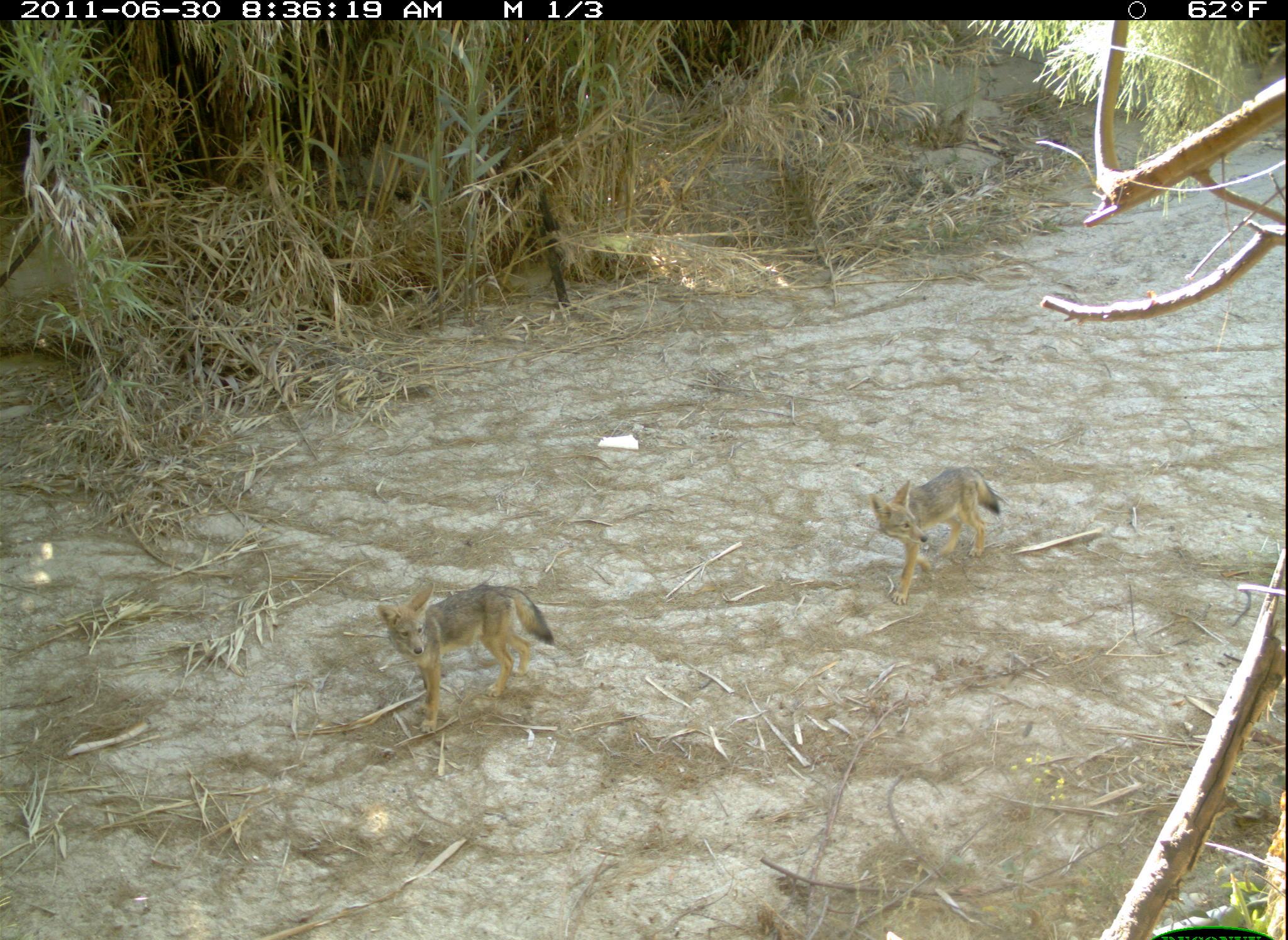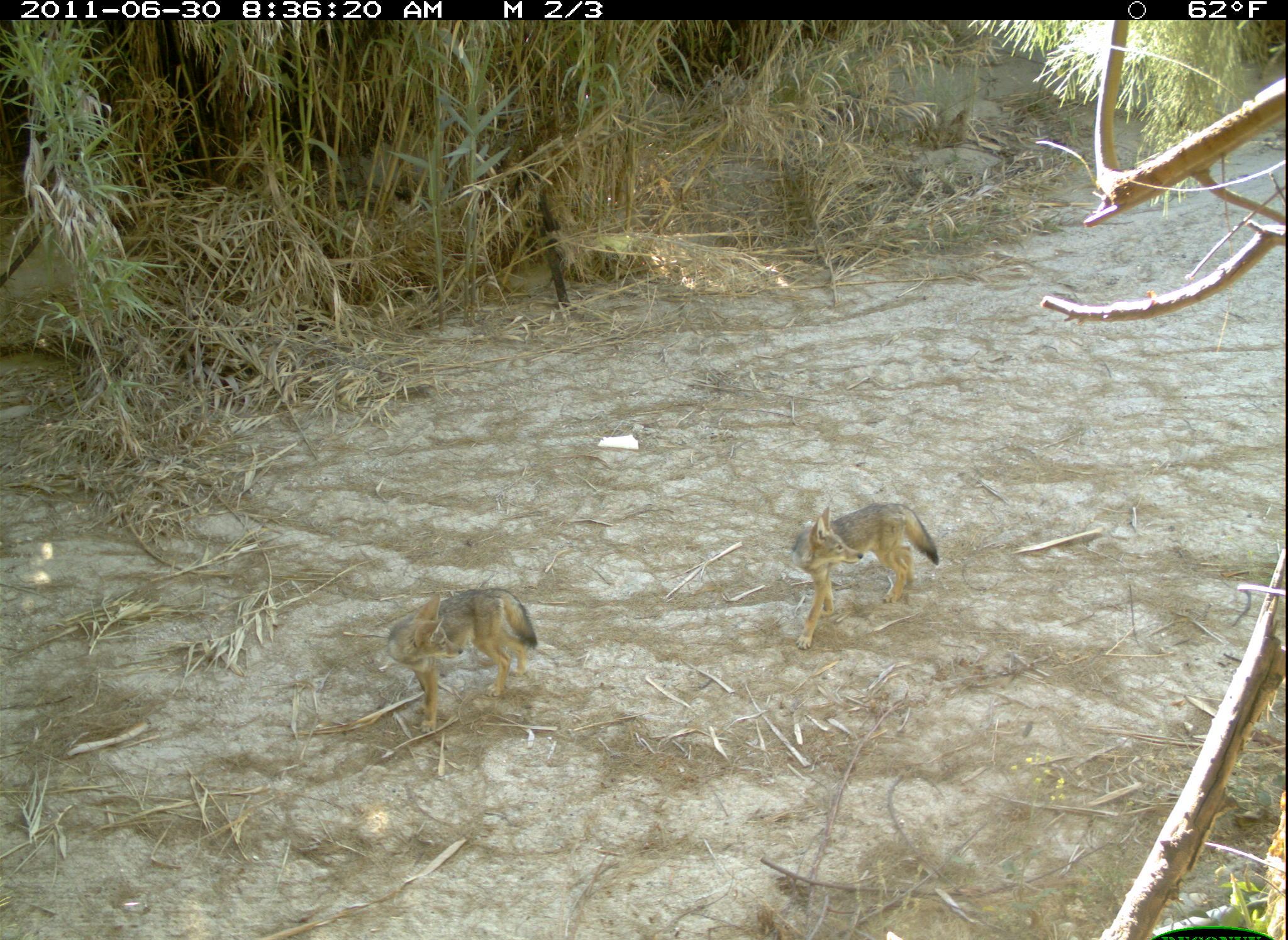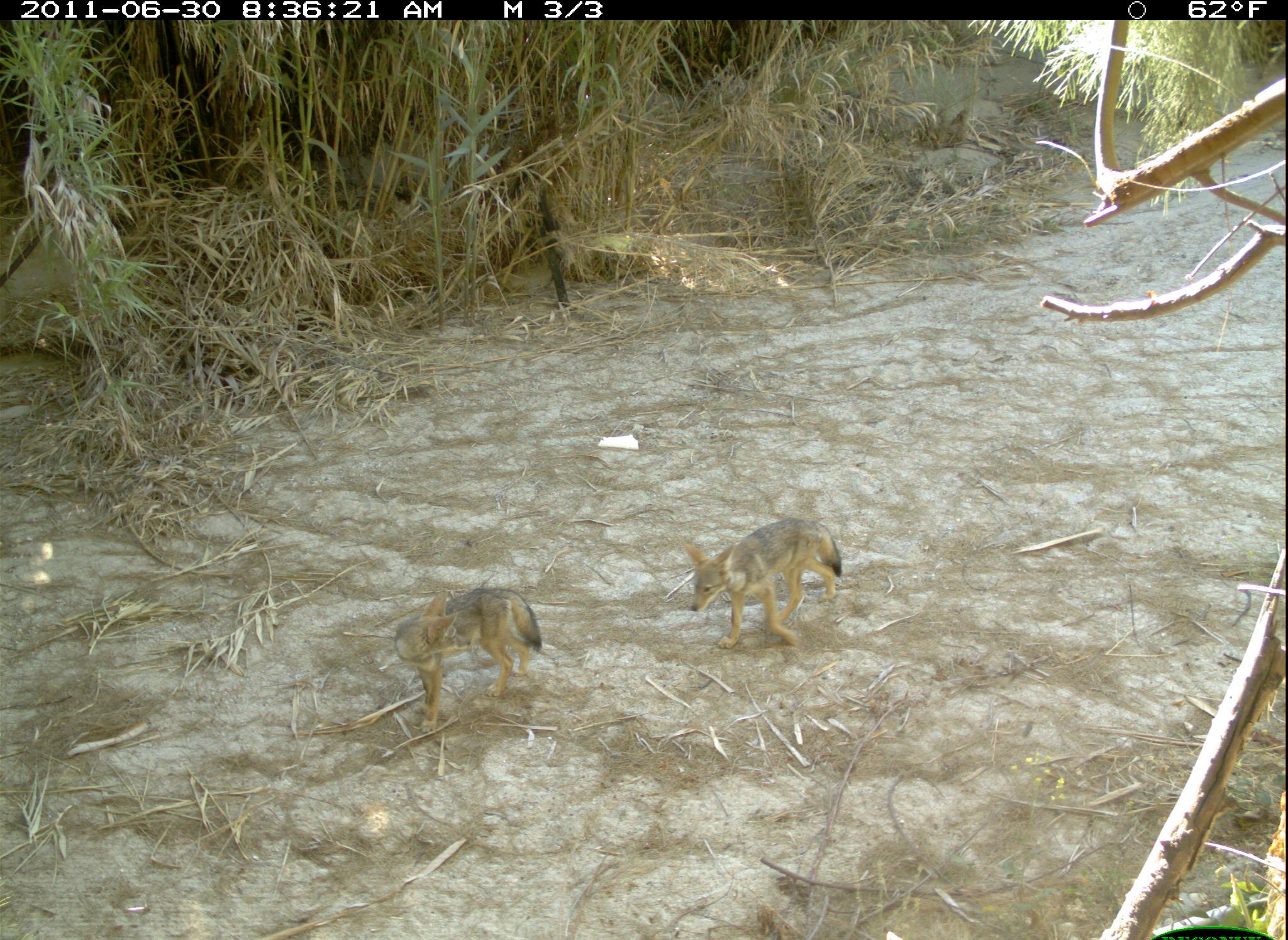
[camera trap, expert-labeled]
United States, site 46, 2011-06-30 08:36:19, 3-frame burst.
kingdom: Animalia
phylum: Chordata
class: Mammalia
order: Carnivora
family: Canidae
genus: Canis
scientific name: Canis latrans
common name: coyote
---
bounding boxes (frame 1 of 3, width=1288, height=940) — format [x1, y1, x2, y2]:
coyote: [359, 557, 604, 749]; [857, 462, 1013, 612]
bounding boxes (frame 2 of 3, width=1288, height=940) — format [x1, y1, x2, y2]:
coyote: [782, 482, 952, 665]; [380, 577, 557, 734]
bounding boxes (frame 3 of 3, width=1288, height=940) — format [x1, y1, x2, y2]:
coyote: [382, 569, 559, 749]; [679, 504, 873, 664]